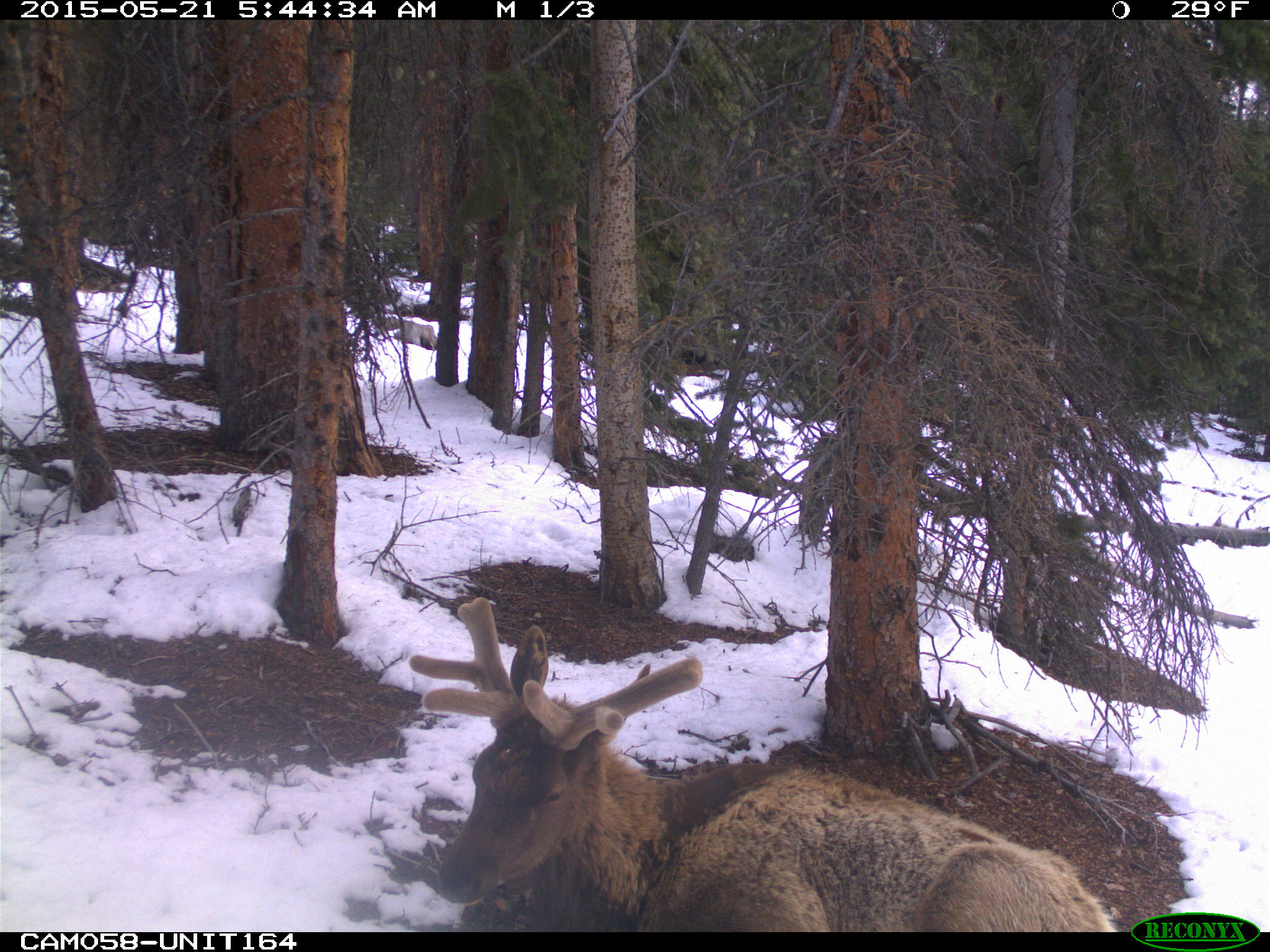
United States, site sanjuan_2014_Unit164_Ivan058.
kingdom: Animalia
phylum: Chordata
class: Mammalia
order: Artiodactyla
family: Cervidae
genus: Cervus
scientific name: Cervus elaphus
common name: red deer